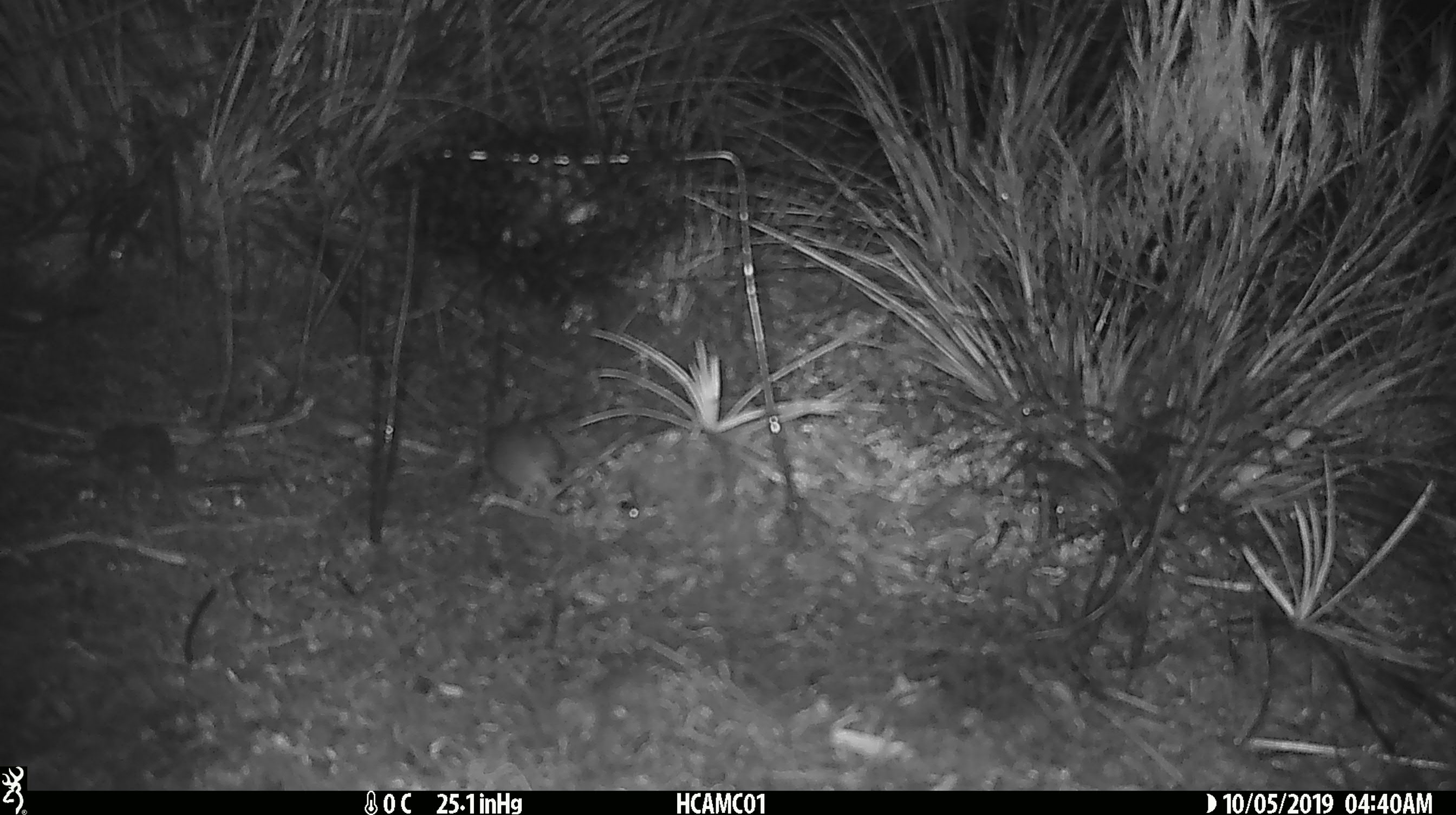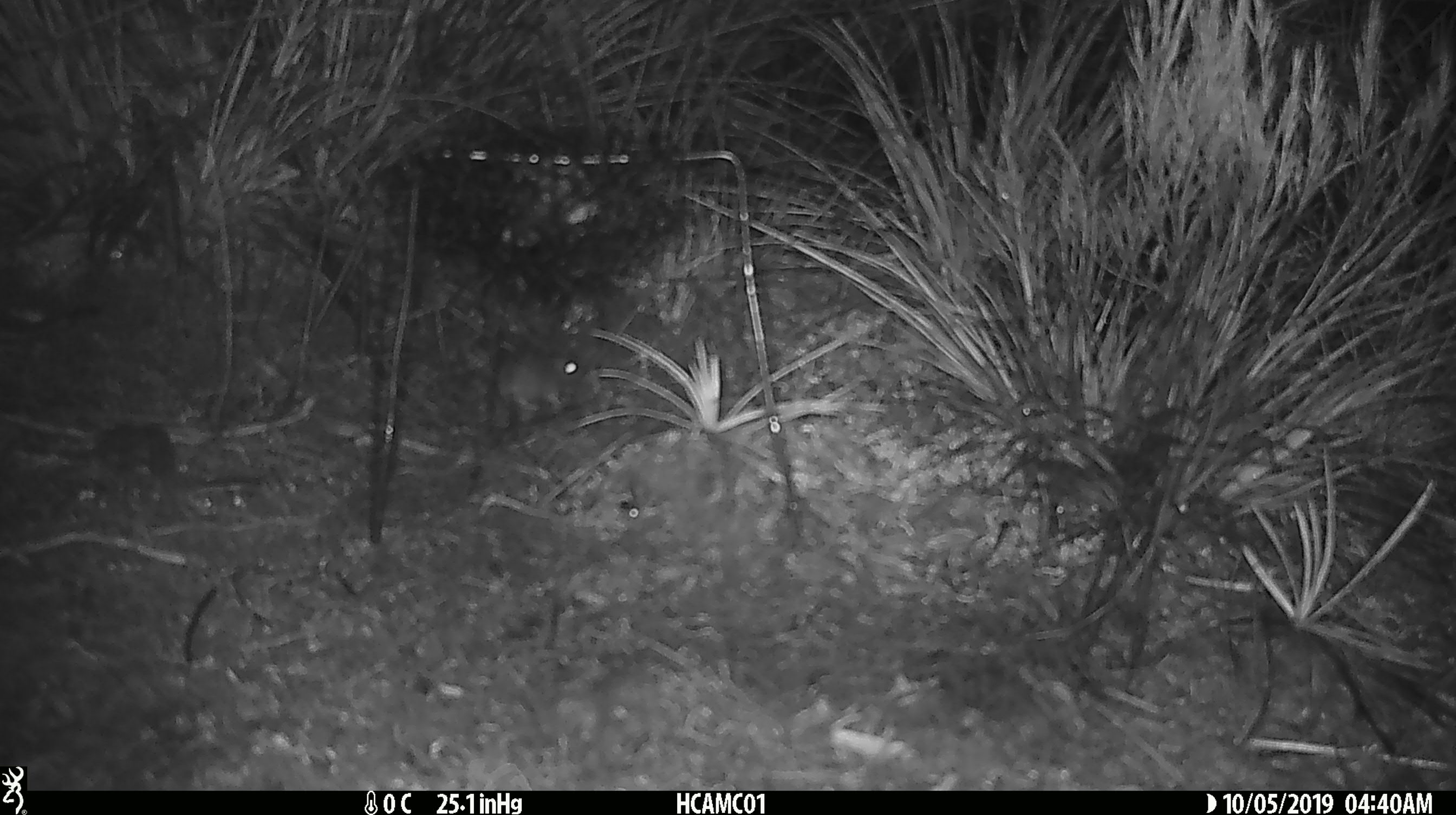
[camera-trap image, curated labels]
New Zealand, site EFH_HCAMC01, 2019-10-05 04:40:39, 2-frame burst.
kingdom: Animalia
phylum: Chordata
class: Mammalia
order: Rodentia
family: Muridae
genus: Mus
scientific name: Mus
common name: mouse